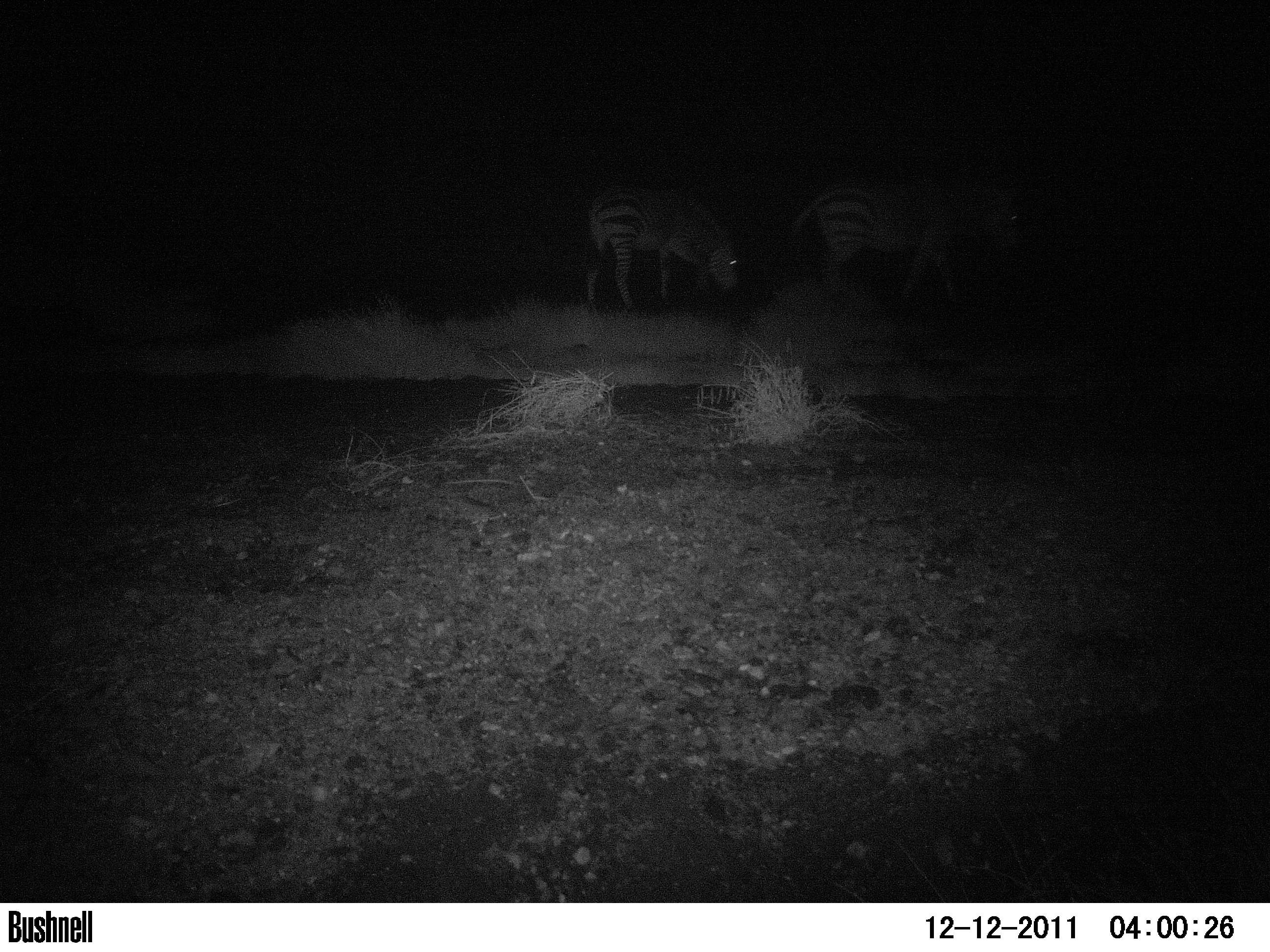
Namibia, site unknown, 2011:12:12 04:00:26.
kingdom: Animalia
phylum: Chordata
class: Mammalia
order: Perissodactyla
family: Equidae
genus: Equus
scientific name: Equus zebra hartmannae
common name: hartmann's mountain zebra